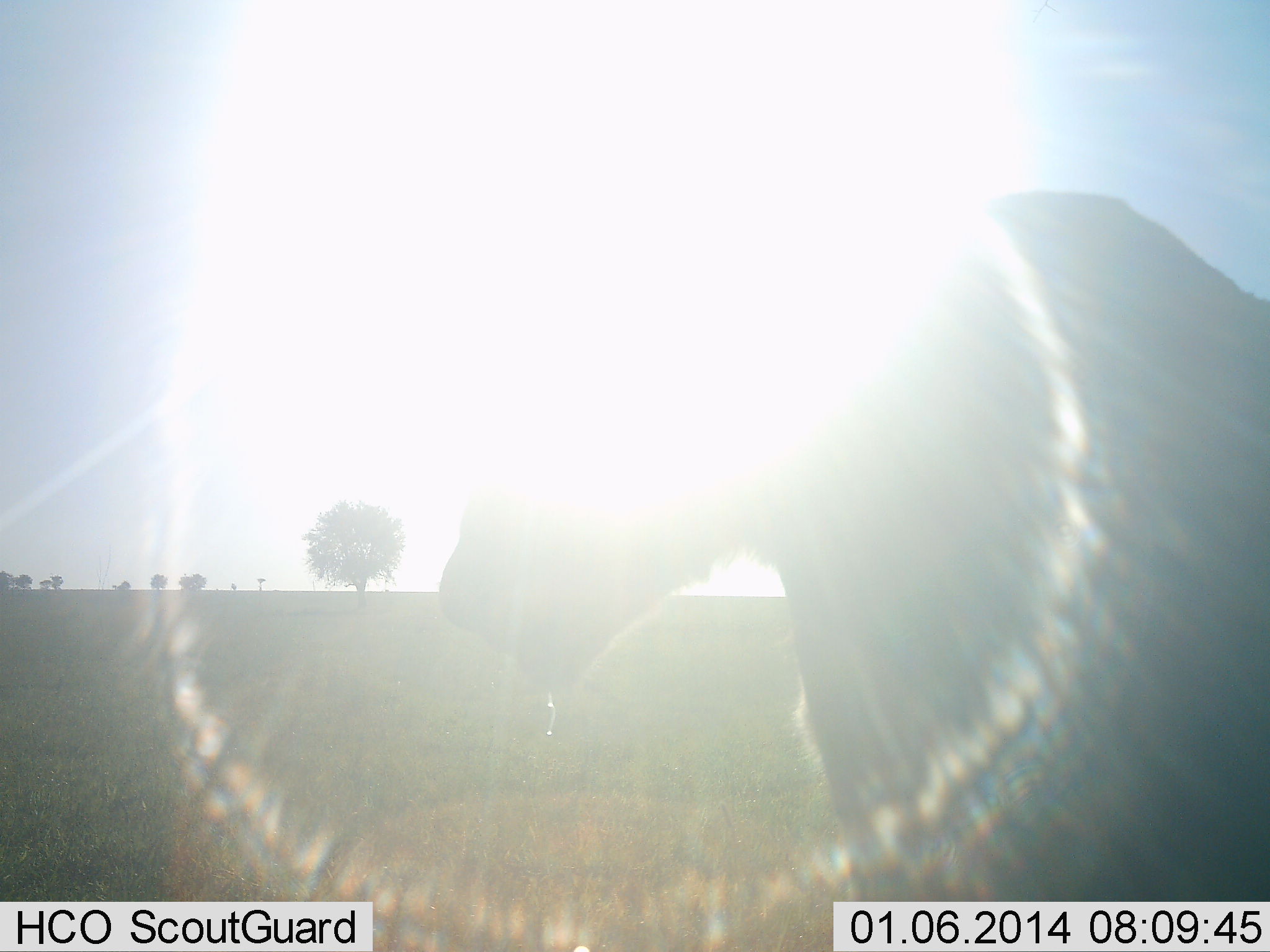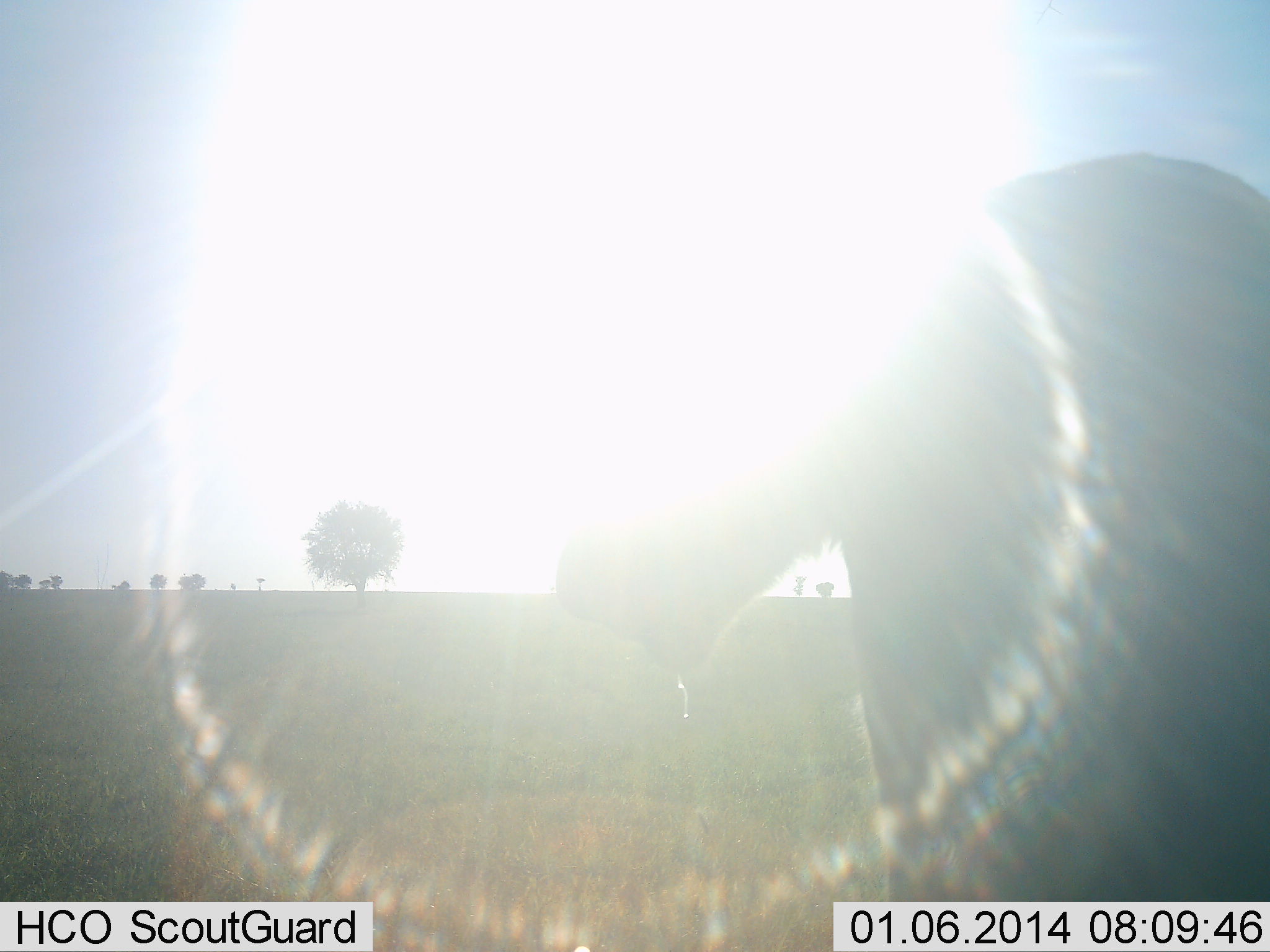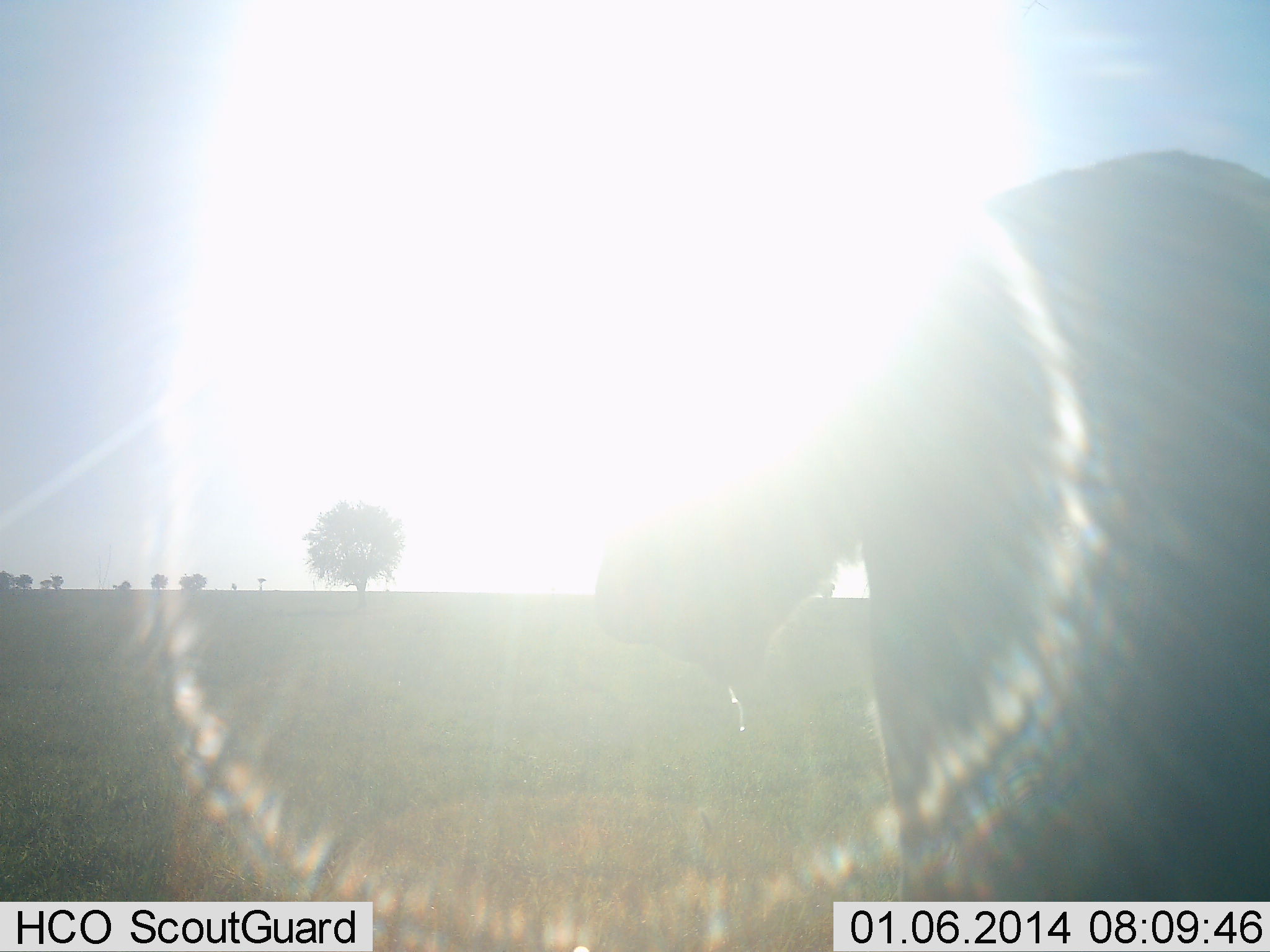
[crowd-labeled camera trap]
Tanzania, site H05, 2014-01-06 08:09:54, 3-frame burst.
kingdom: Animalia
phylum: Chordata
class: Mammalia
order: Carnivora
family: Felidae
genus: Panthera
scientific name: Panthera leo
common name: lion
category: lionfemale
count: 1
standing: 50%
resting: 50%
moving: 0%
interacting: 0%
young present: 0%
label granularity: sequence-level